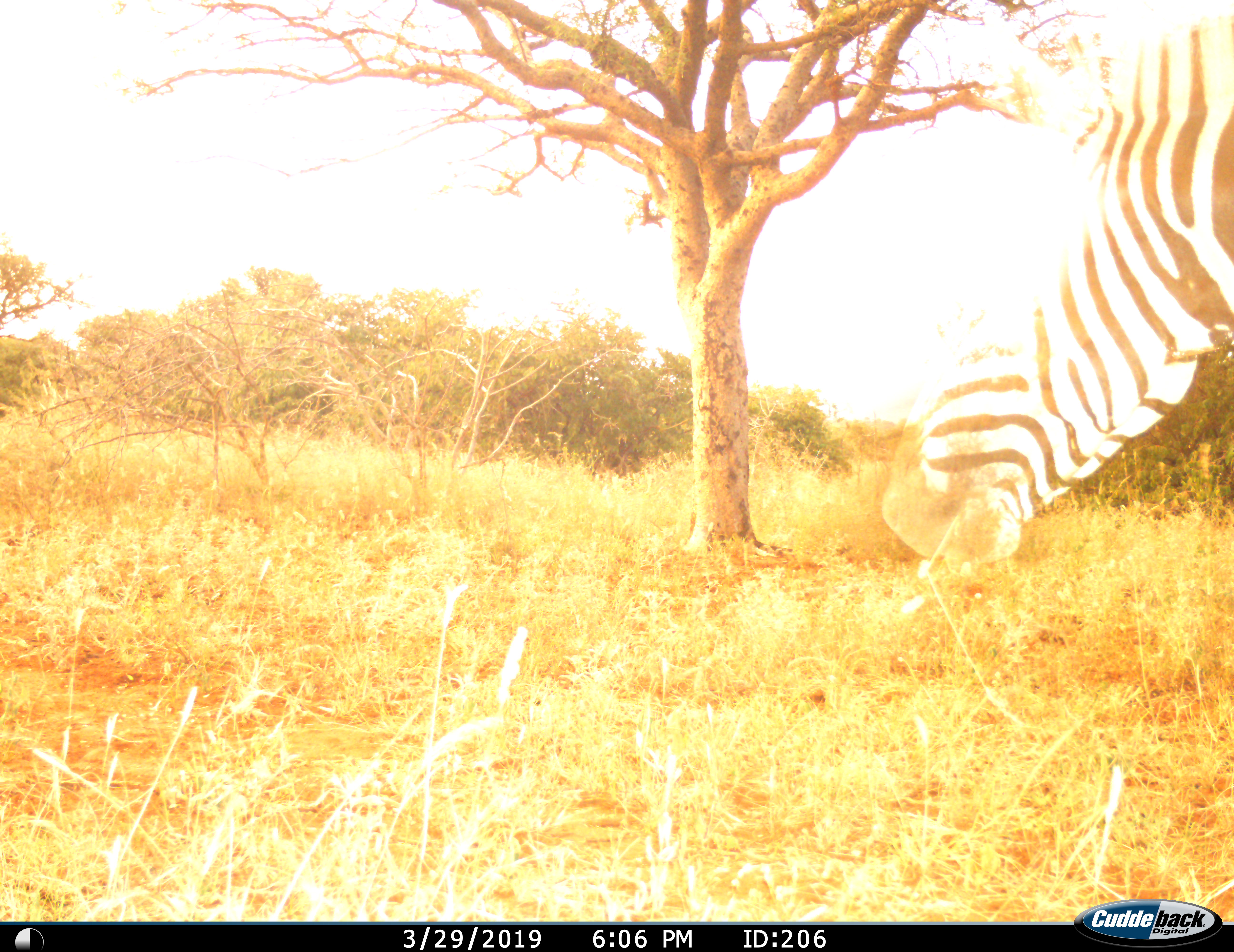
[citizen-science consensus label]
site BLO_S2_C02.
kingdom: Animalia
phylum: Chordata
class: Mammalia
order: Perissodactyla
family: Equidae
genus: Equus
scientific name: Equus quagga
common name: plains zebra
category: zebraplains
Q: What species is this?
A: Zebraplains (plains zebra) (Equus quagga).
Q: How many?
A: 1.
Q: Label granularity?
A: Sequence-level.